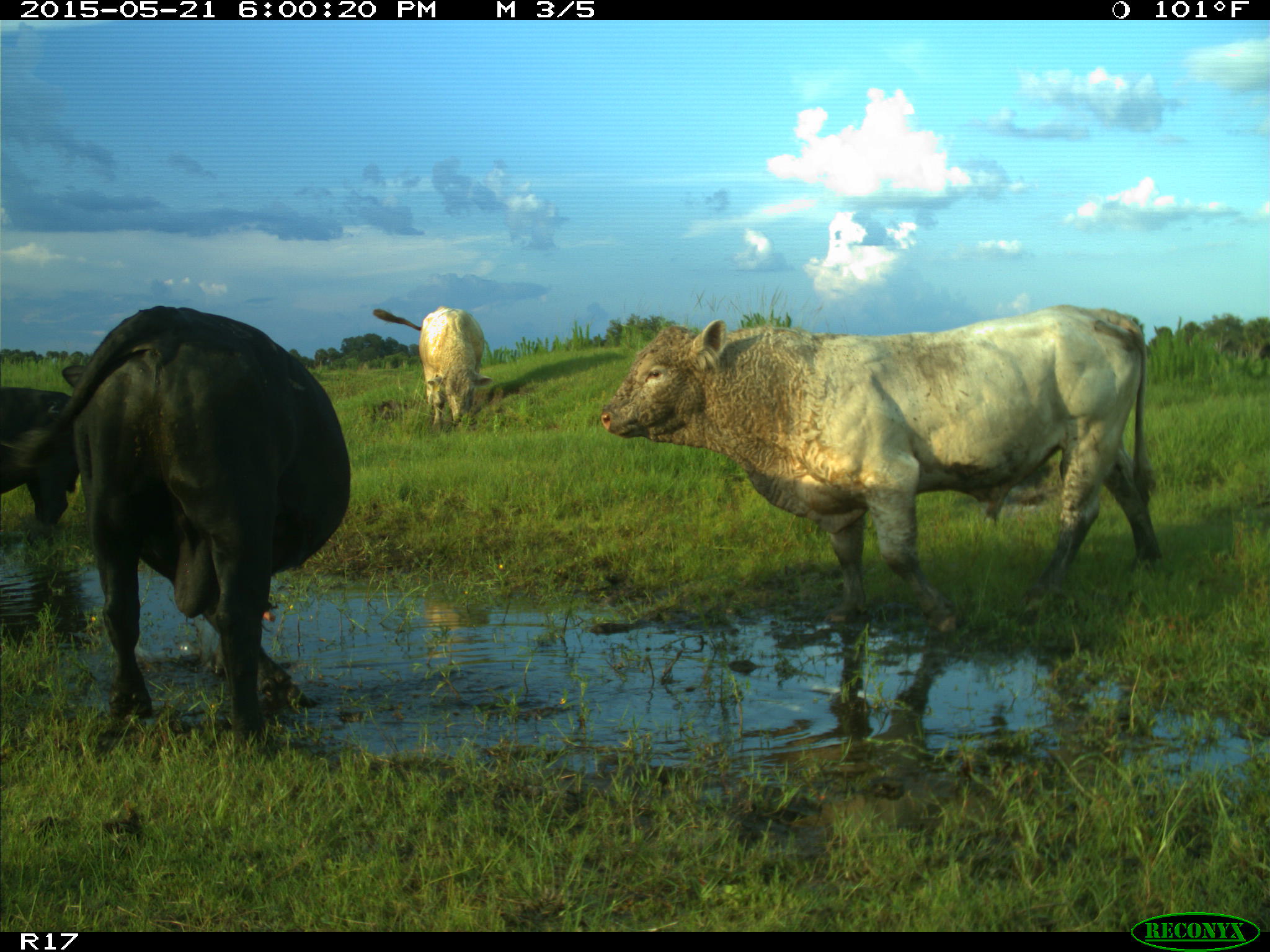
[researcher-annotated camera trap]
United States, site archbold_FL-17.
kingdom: Animalia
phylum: Chordata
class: Mammalia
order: Artiodactyla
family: Bovidae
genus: Bos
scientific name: Bos taurus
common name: domestic cow